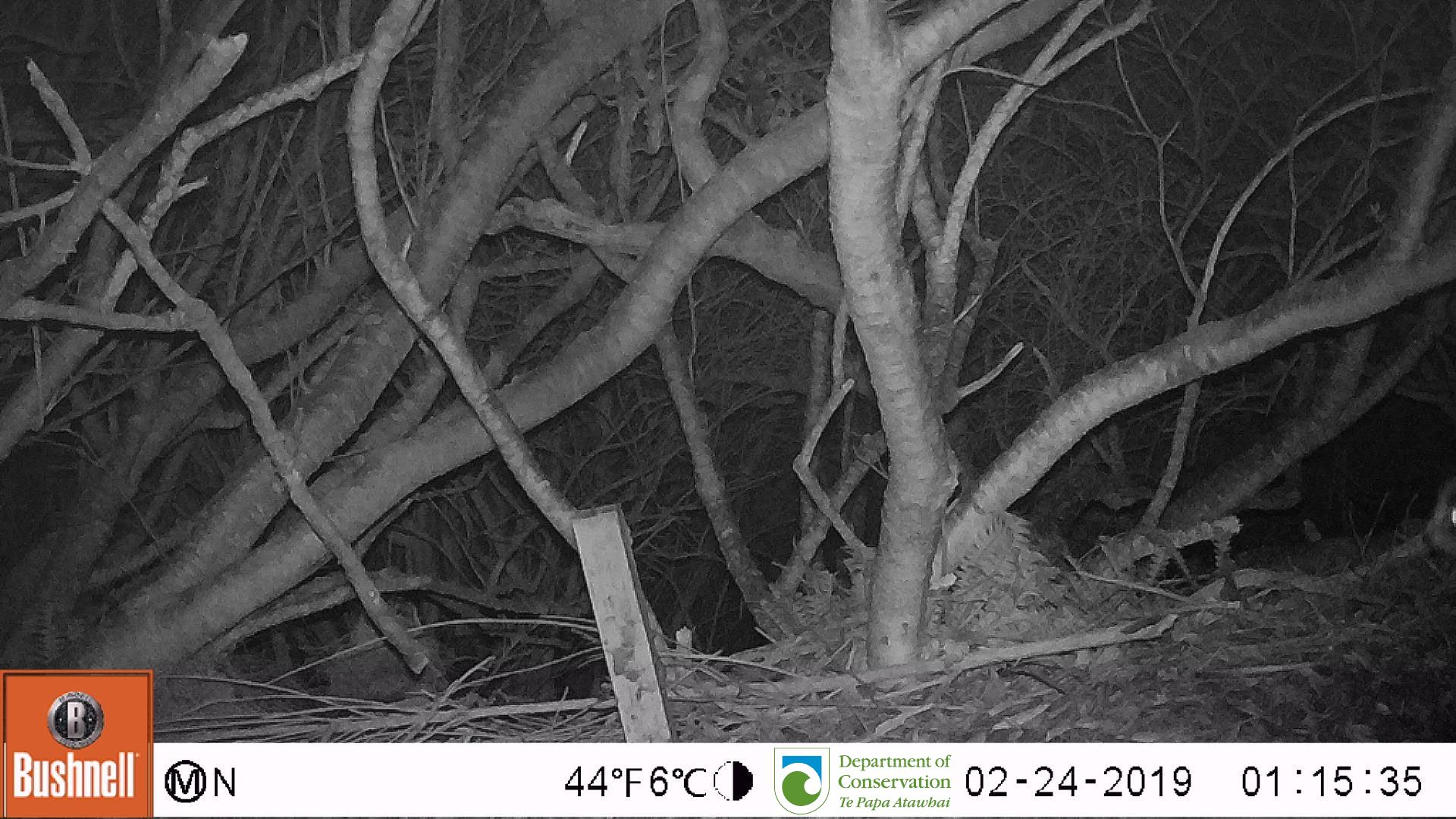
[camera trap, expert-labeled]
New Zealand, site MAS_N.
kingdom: Animalia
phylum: Chordata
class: Mammalia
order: Carnivora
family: Felidae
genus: Felis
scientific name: Felis catus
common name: domestic cat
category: cat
Cat (domestic cat) (Felis catus).